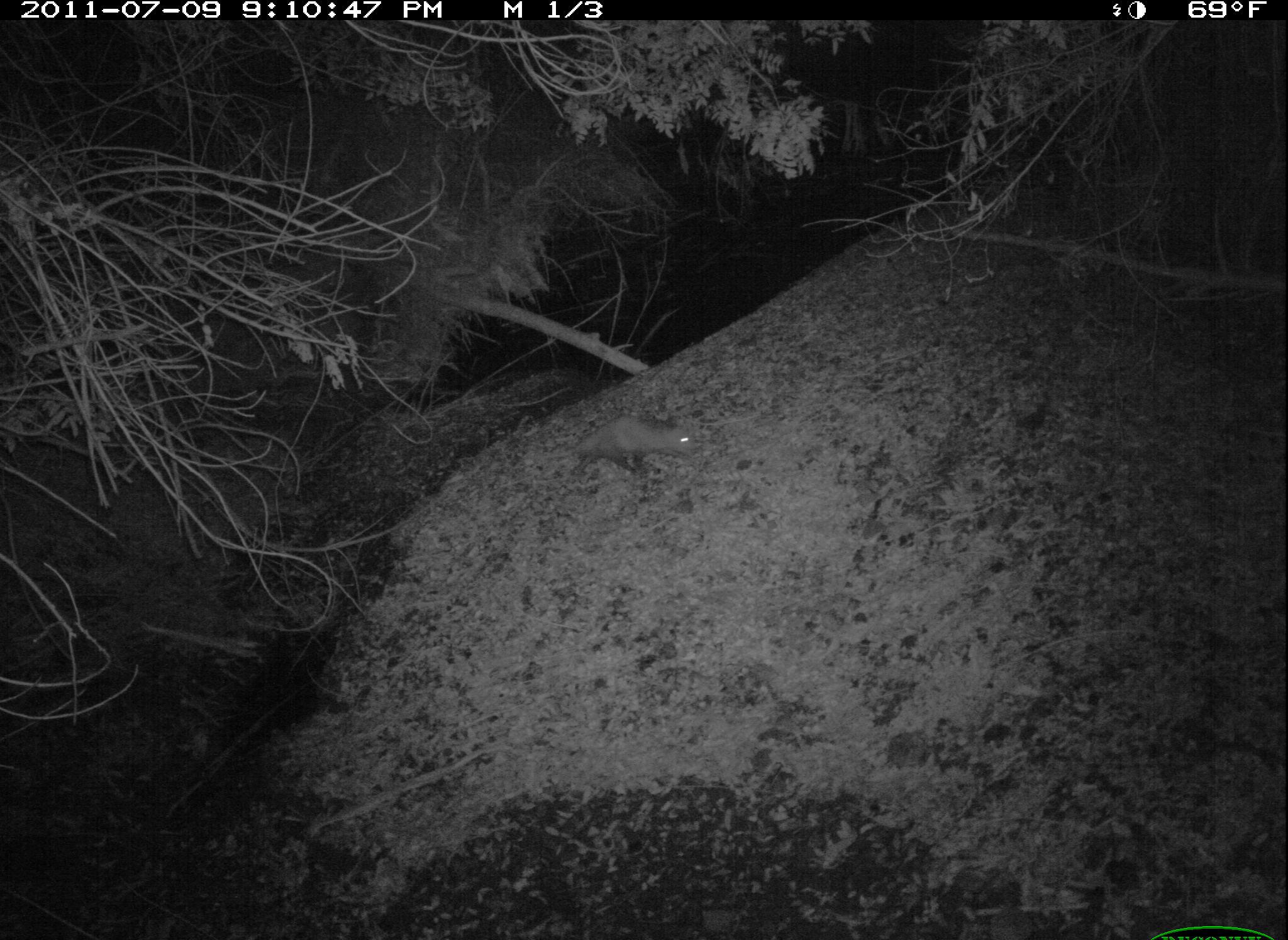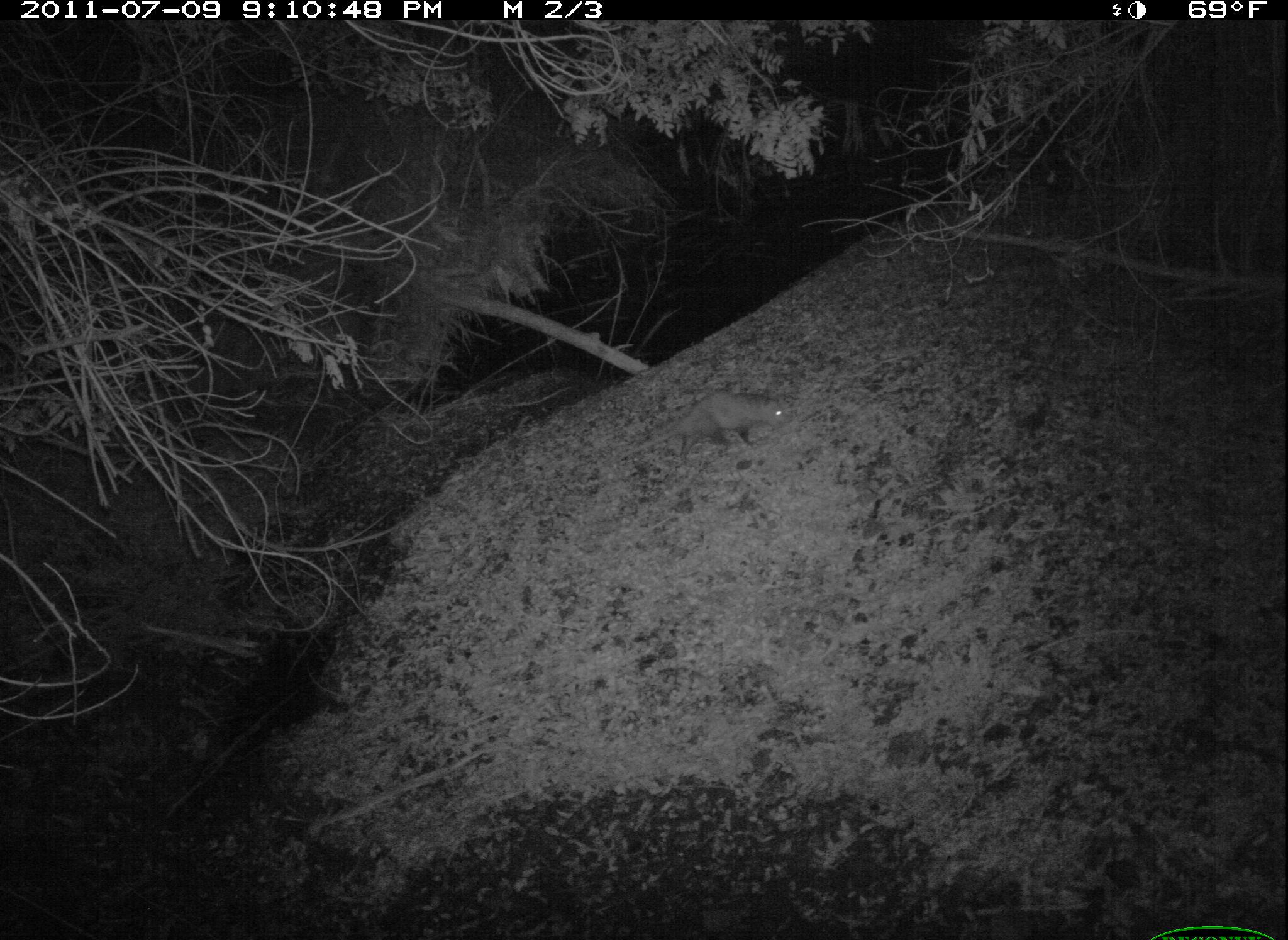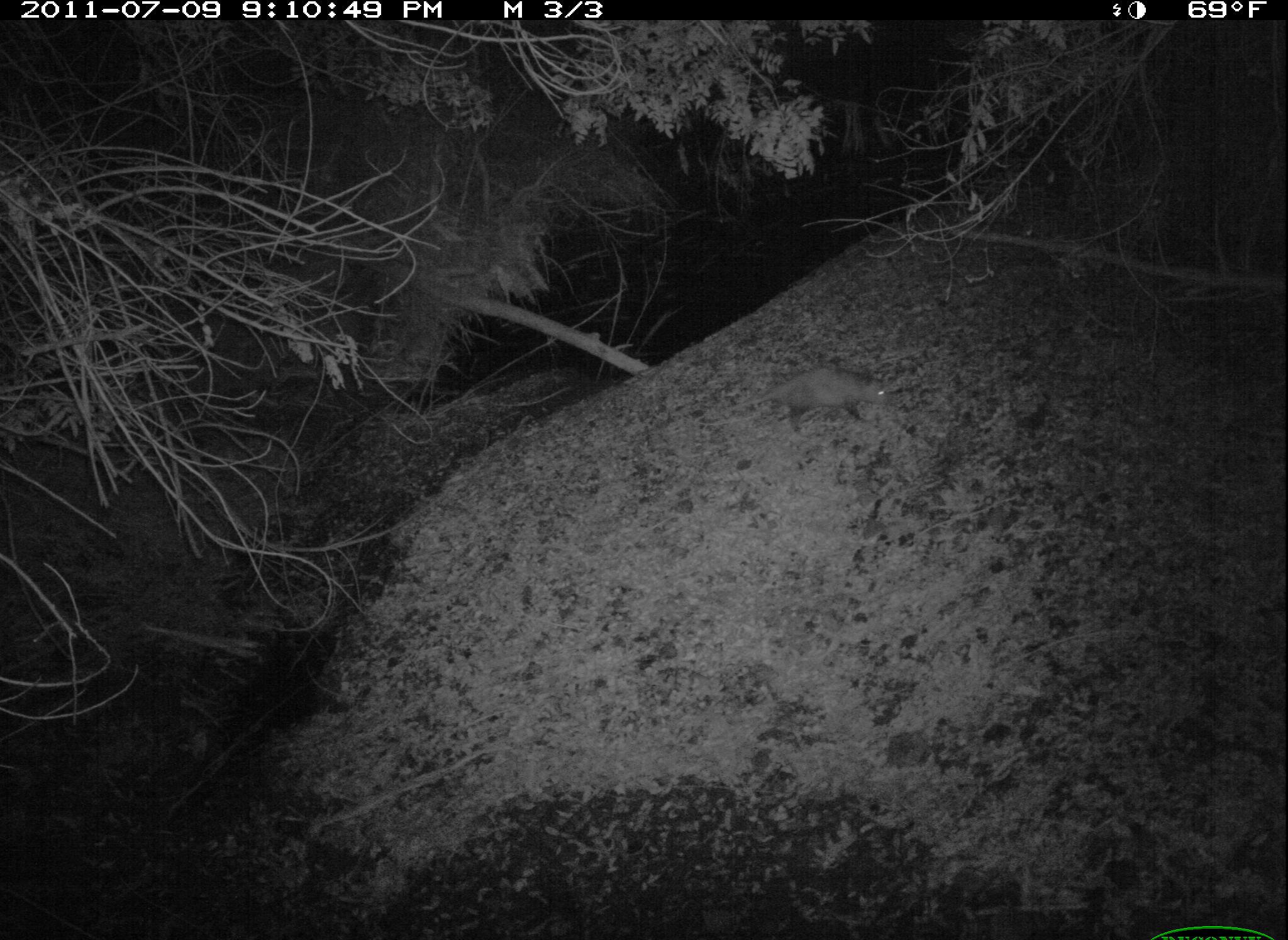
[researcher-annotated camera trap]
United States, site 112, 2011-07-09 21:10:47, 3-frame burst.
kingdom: Animalia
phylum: Chordata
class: Mammalia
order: Didelphimorphia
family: Didelphidae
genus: Didelphis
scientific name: Didelphis virginiana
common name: virginia opossum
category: opossum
Opossum (virginia opossum) (Didelphis virginiana).